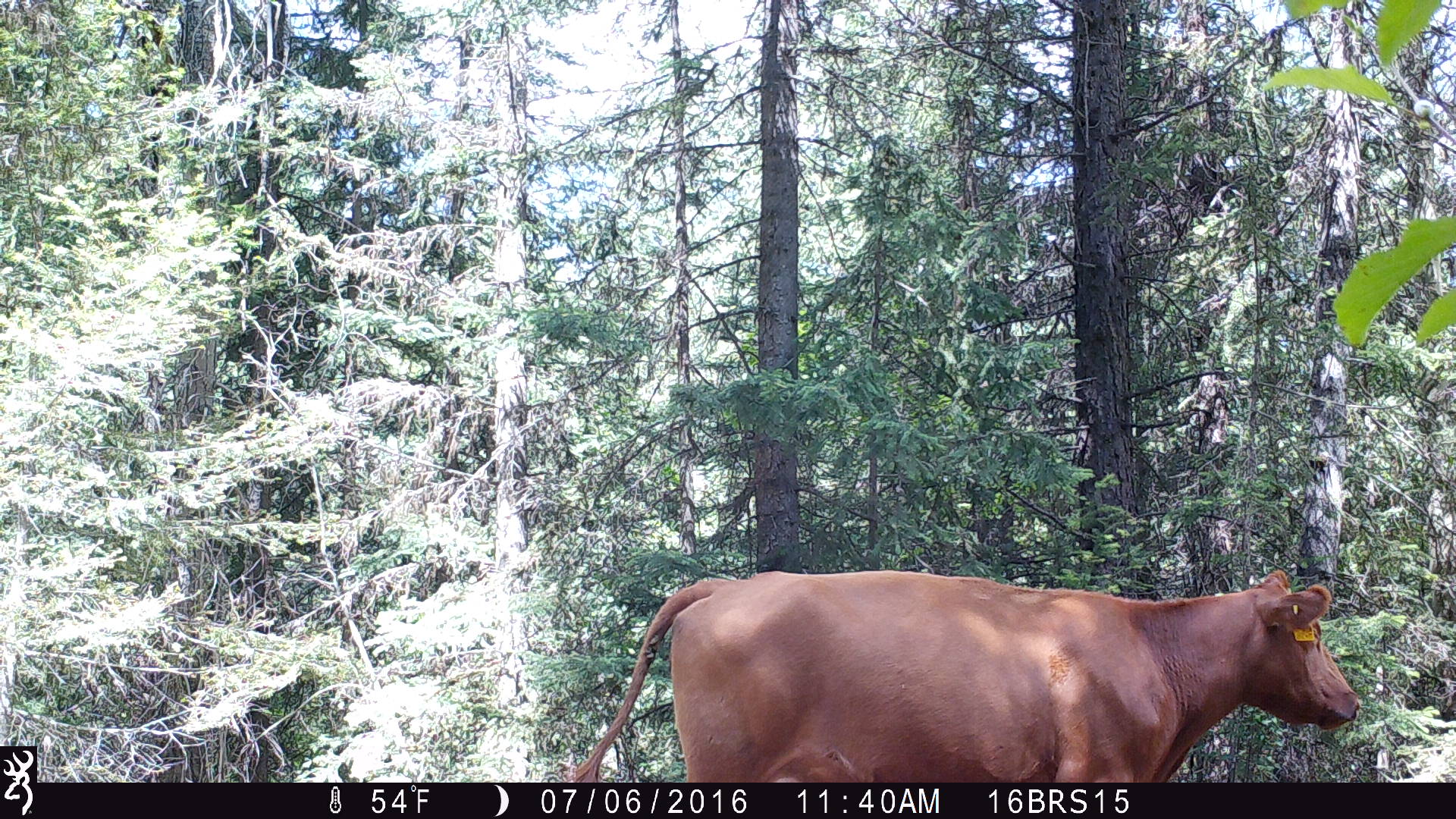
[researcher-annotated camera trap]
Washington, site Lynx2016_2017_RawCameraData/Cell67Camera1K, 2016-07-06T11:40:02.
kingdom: Animalia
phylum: Chordata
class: Mammalia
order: Artiodactyla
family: Bovidae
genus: Bos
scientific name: Bos taurus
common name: domestic cattle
Domestic cattle (Bos taurus). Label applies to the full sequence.